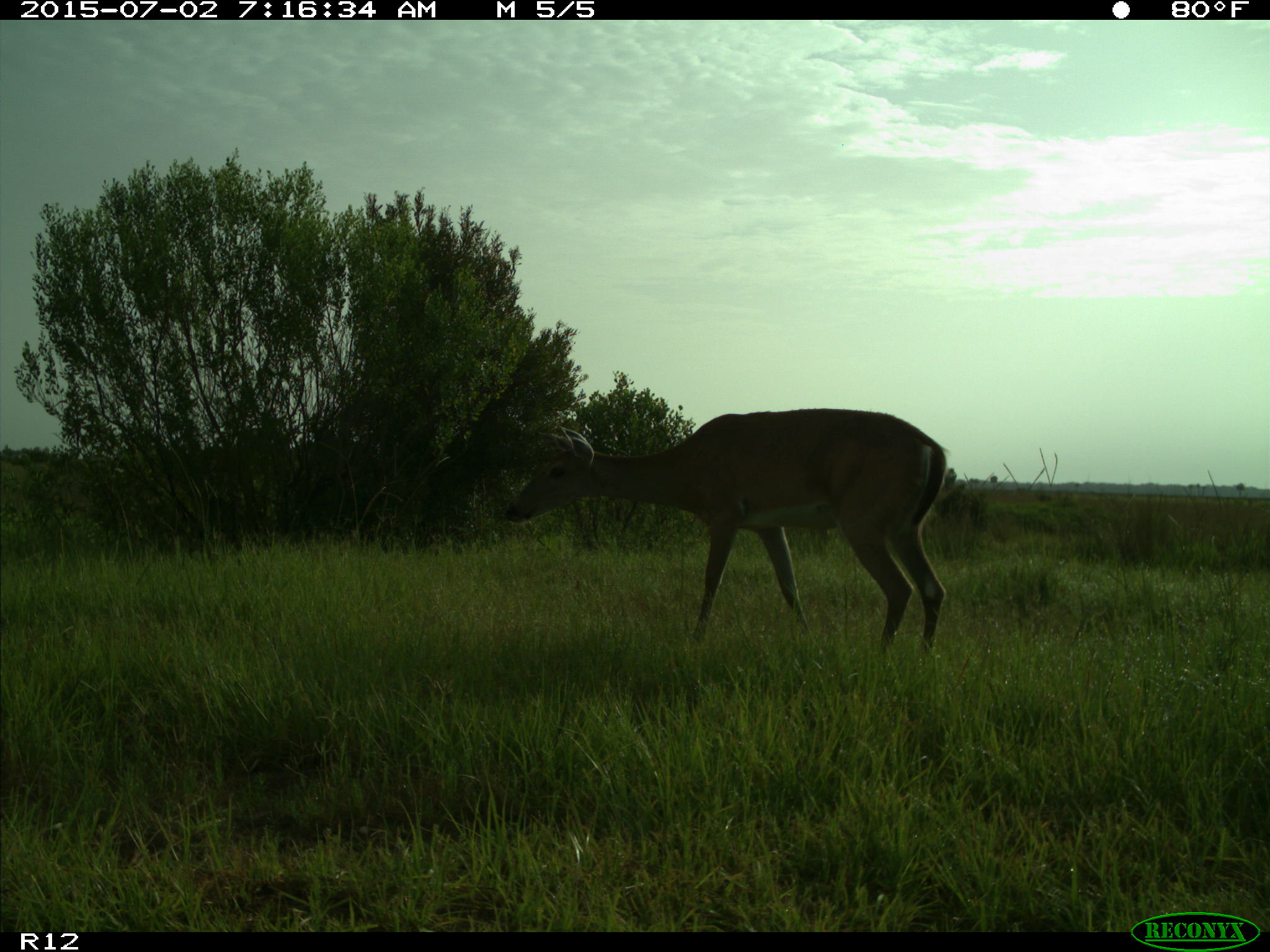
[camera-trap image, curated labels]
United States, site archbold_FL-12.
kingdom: Animalia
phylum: Chordata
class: Mammalia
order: Artiodactyla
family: Cervidae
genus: Odocoileus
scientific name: Odocoileus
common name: deer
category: unidentified deer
Unidentified deer (deer) (Odocoileus).